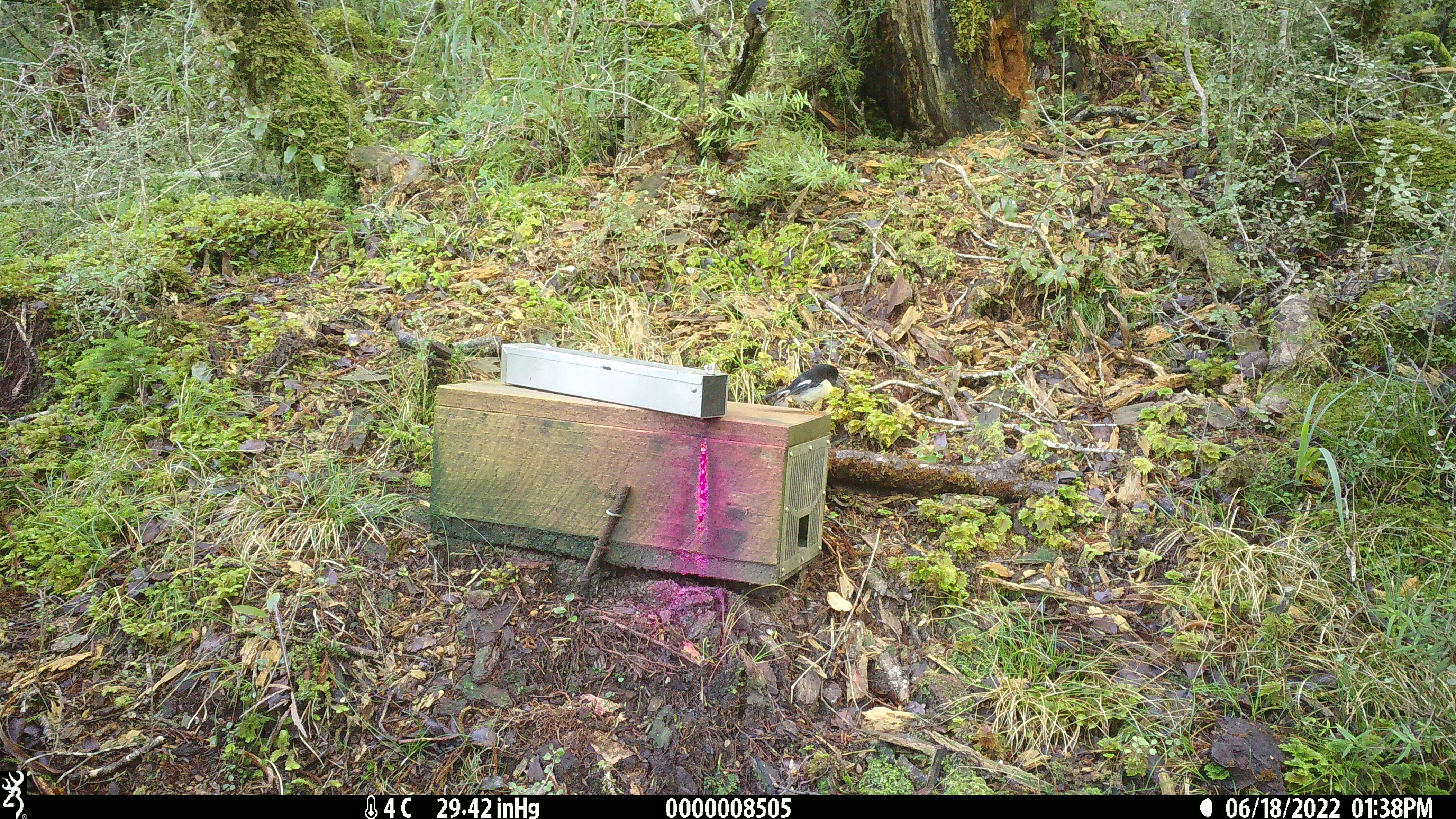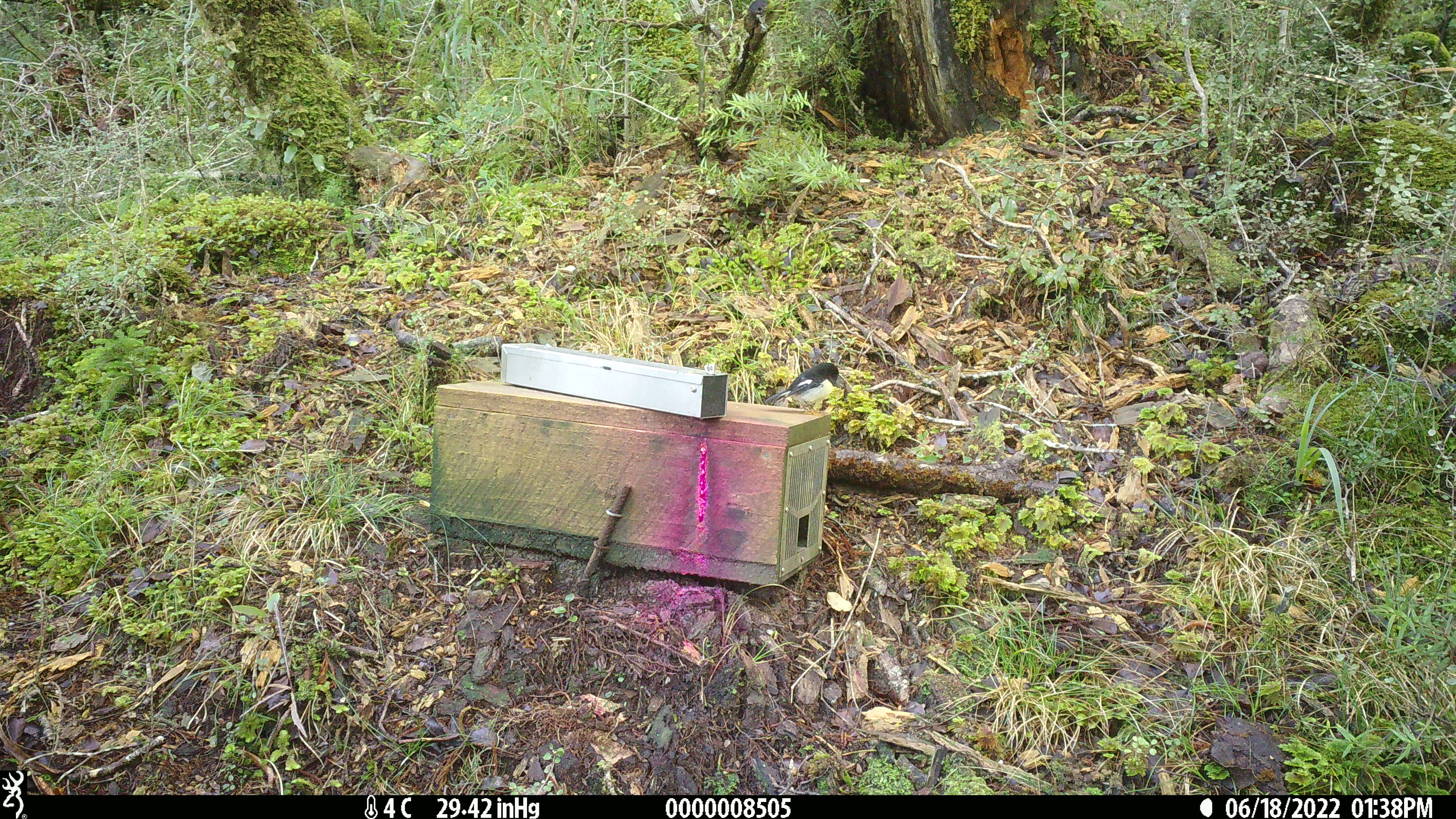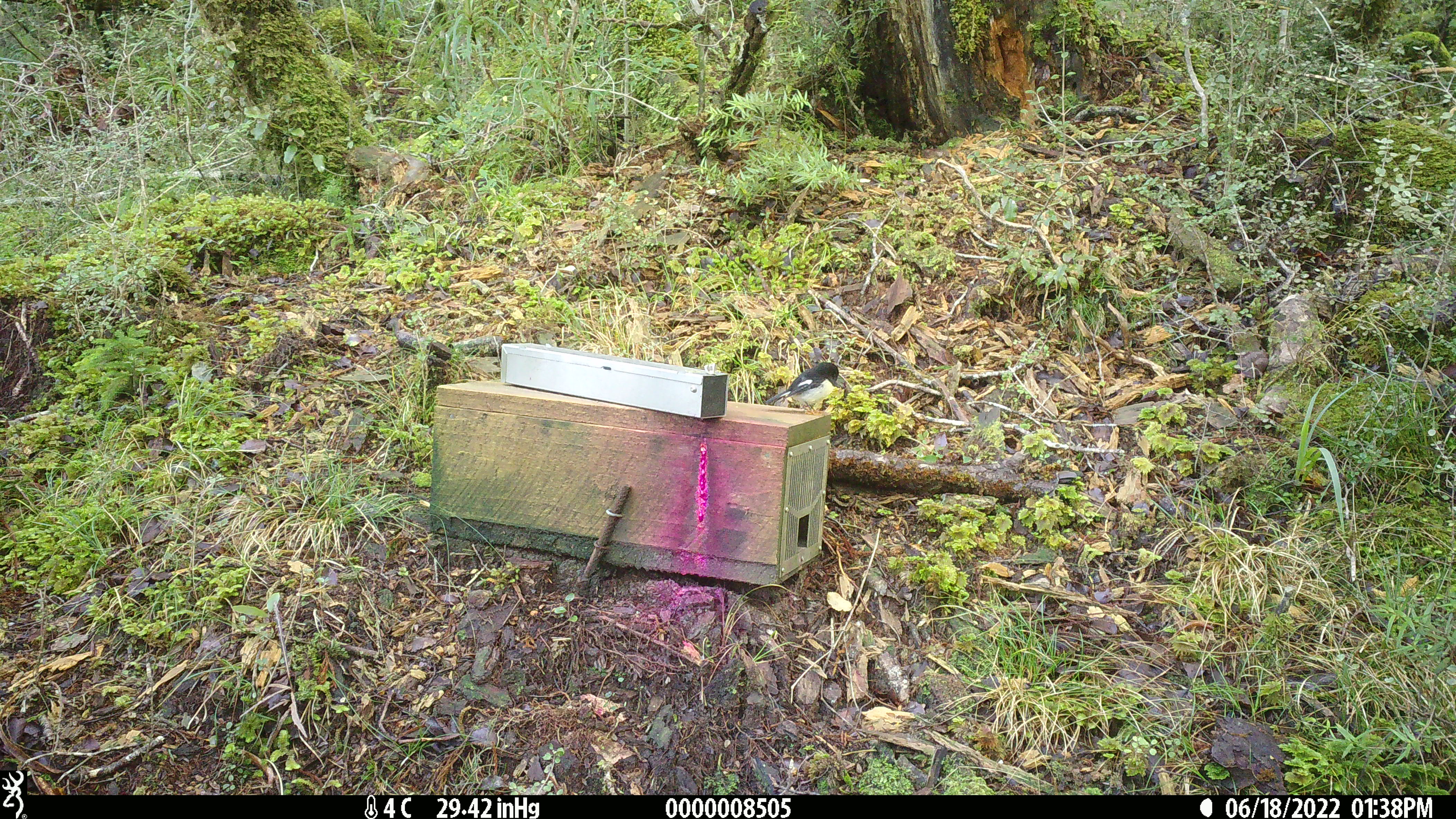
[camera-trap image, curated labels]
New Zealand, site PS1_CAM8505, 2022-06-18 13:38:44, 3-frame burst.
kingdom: Animalia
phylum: Chordata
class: Aves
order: Passeriformes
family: Petroicidae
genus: Petroica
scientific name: Petroica macrocephala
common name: tomtit